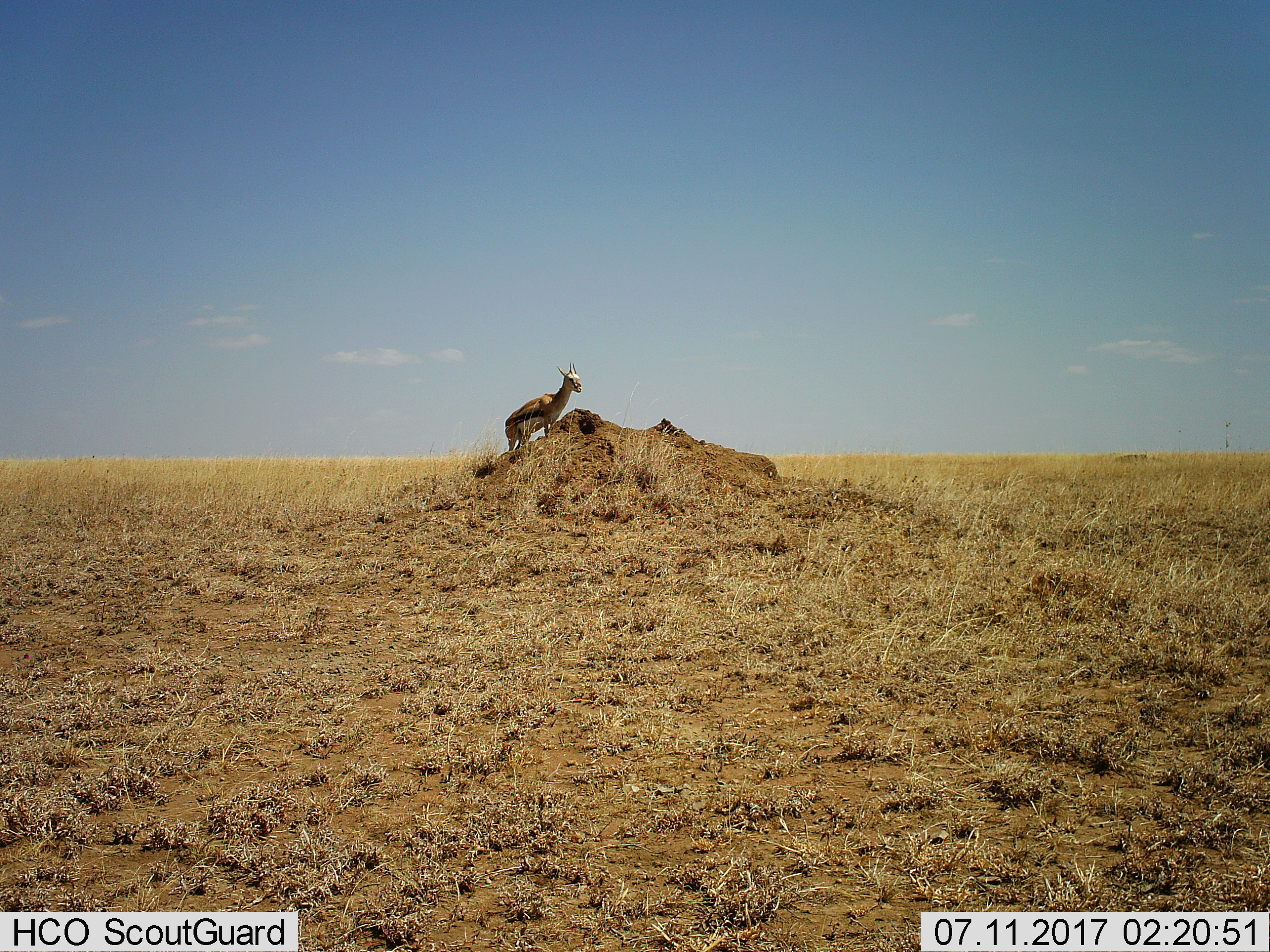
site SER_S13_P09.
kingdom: Animalia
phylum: Chordata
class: Mammalia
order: Artiodactyla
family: Bovidae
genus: Eudorcas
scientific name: Eudorcas thomsonii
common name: thomson's gazelle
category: gazellethomsons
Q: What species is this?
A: Gazellethomsons (thomson's gazelle) (Eudorcas thomsonii).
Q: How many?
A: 1.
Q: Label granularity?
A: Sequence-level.